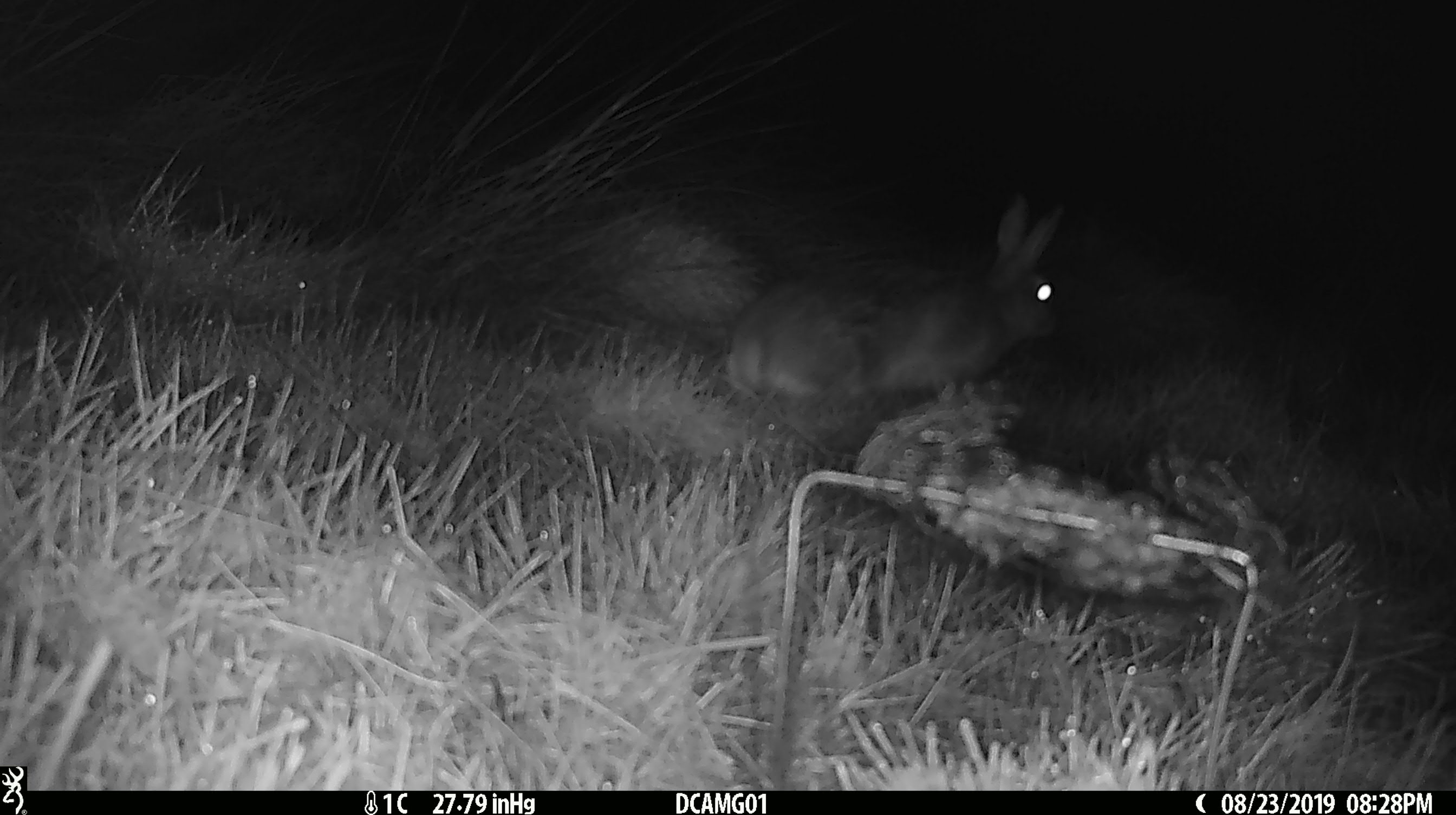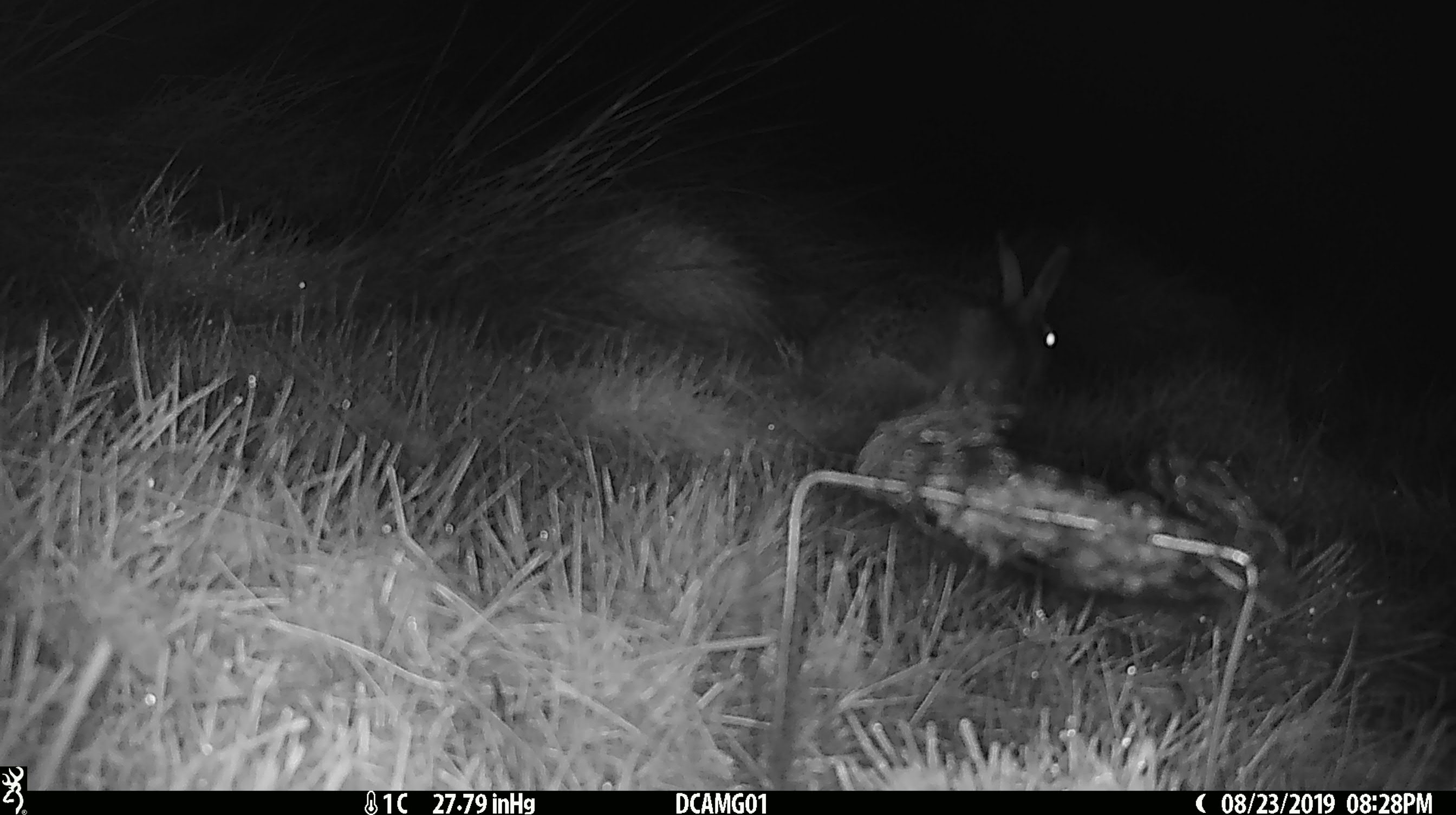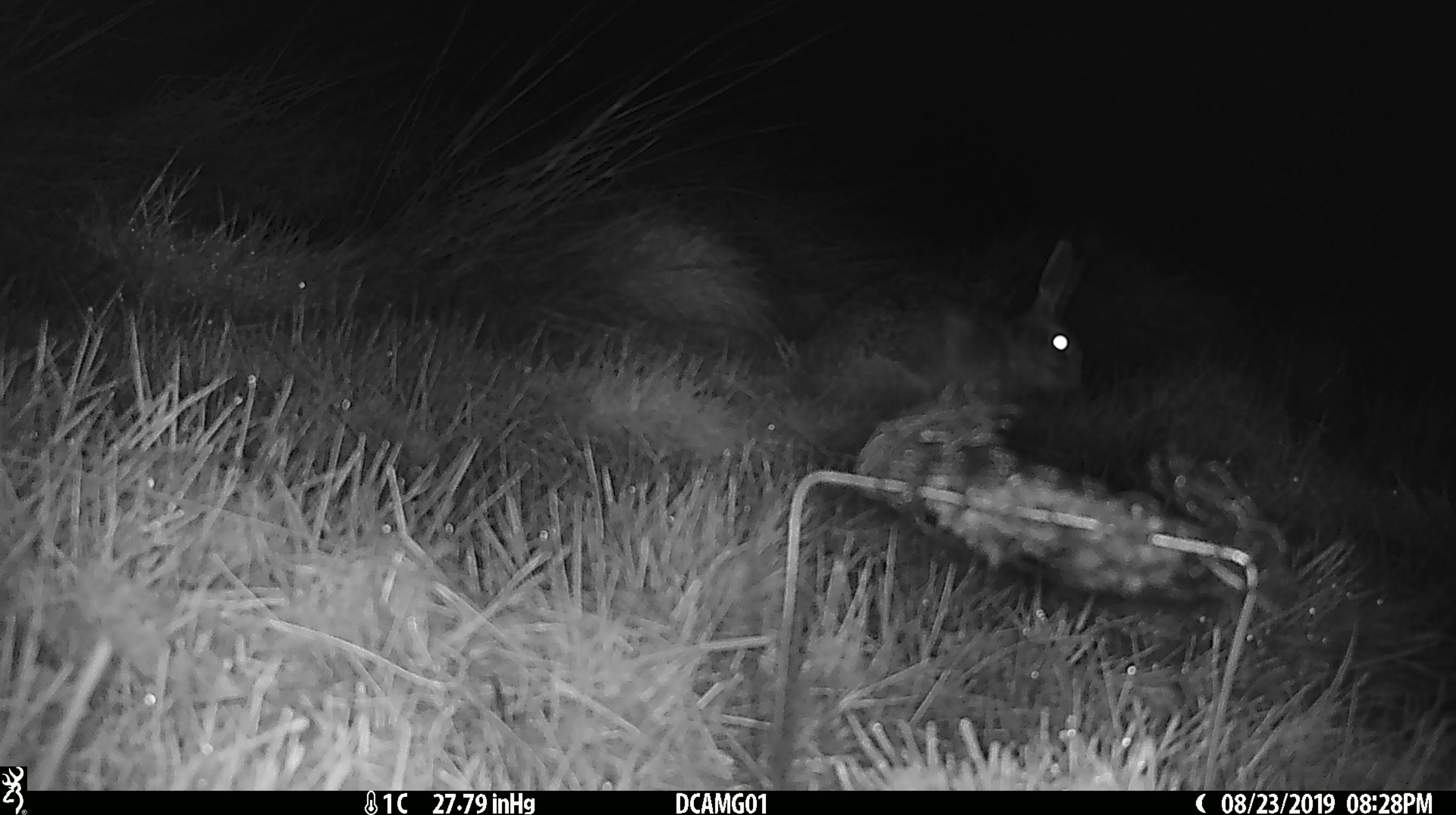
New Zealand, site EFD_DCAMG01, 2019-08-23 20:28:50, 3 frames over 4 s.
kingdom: Animalia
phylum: Chordata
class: Mammalia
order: Lagomorpha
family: Leporidae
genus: Lepus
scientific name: Lepus europaeus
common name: brown hare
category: hare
Hare (brown hare) (Lepus europaeus).